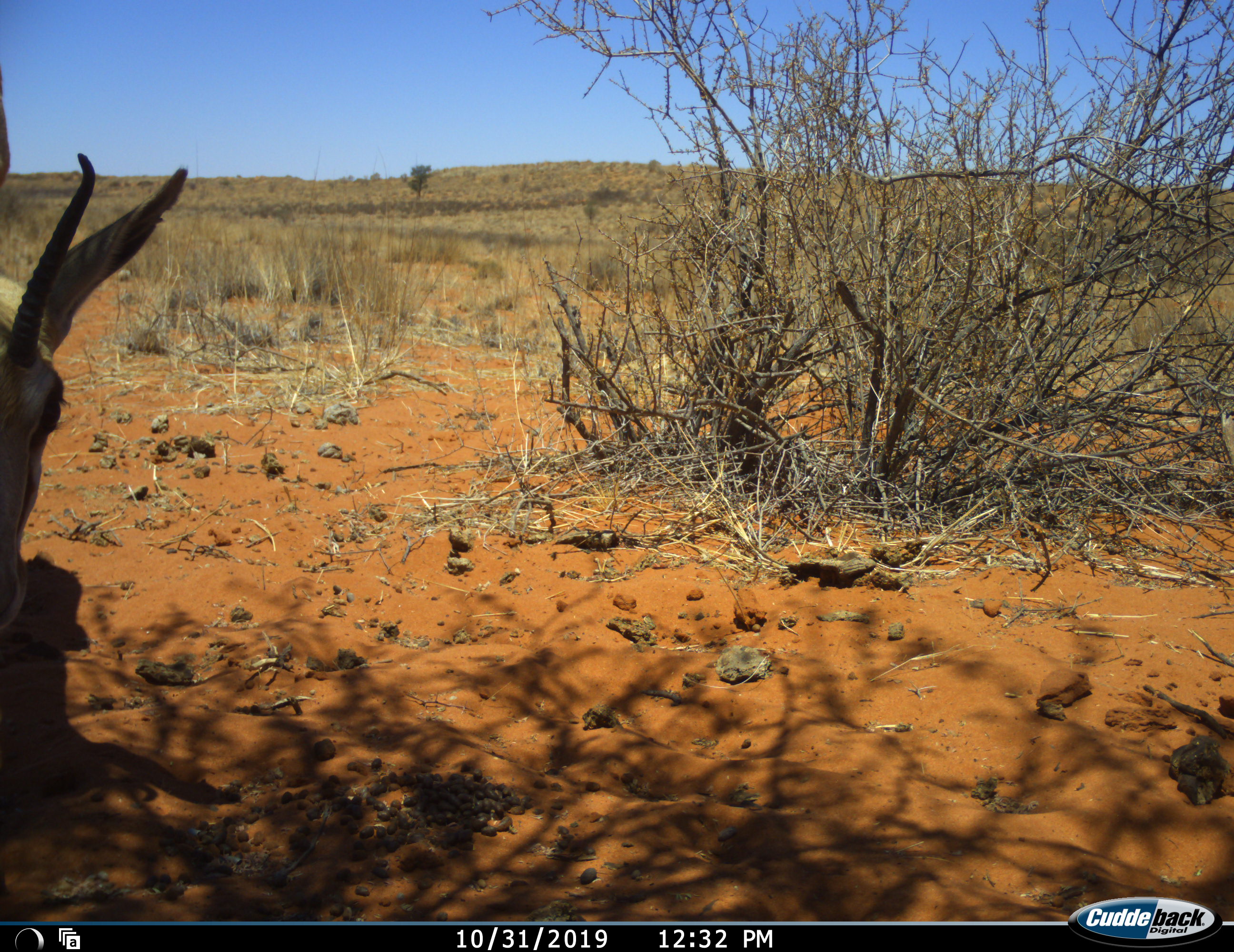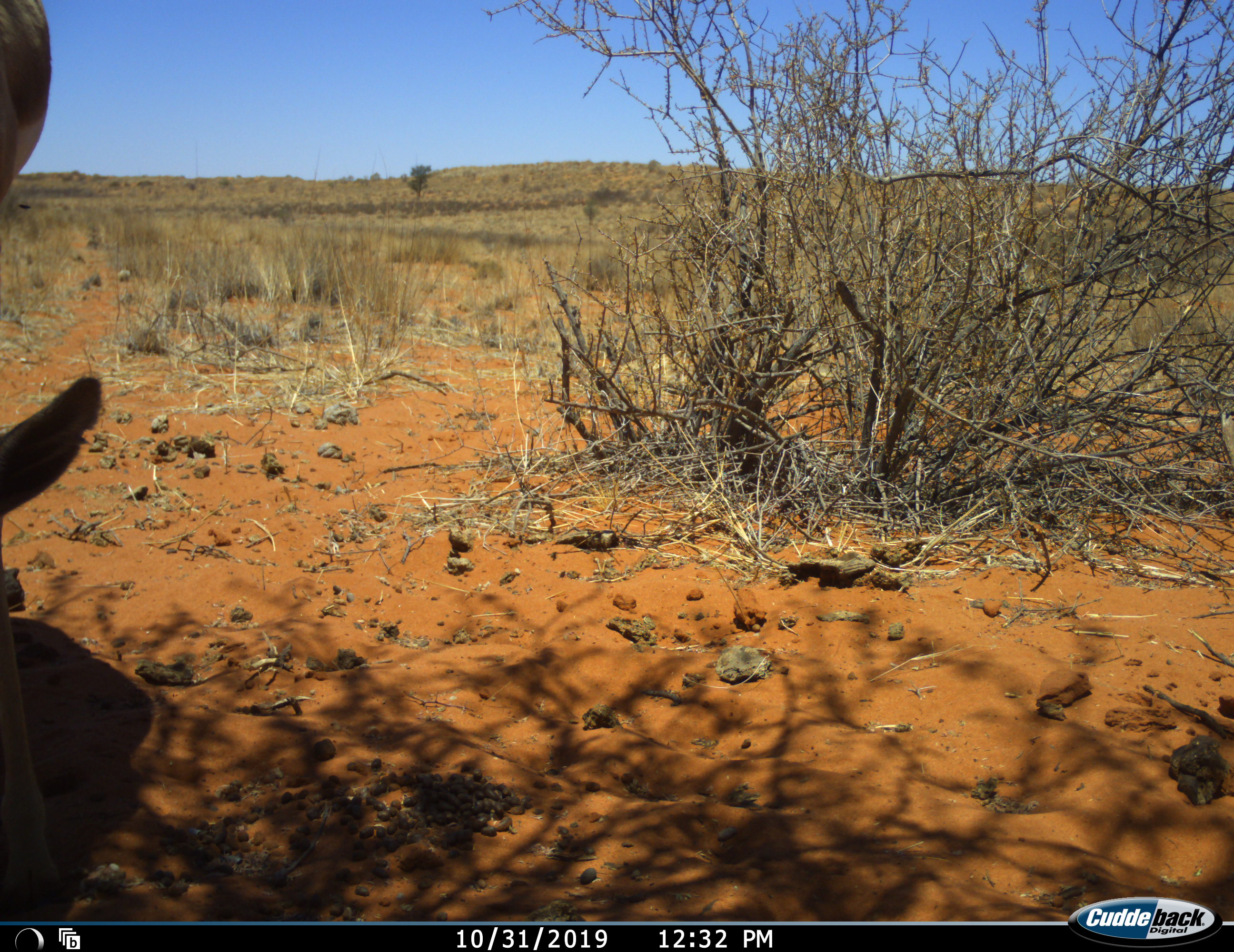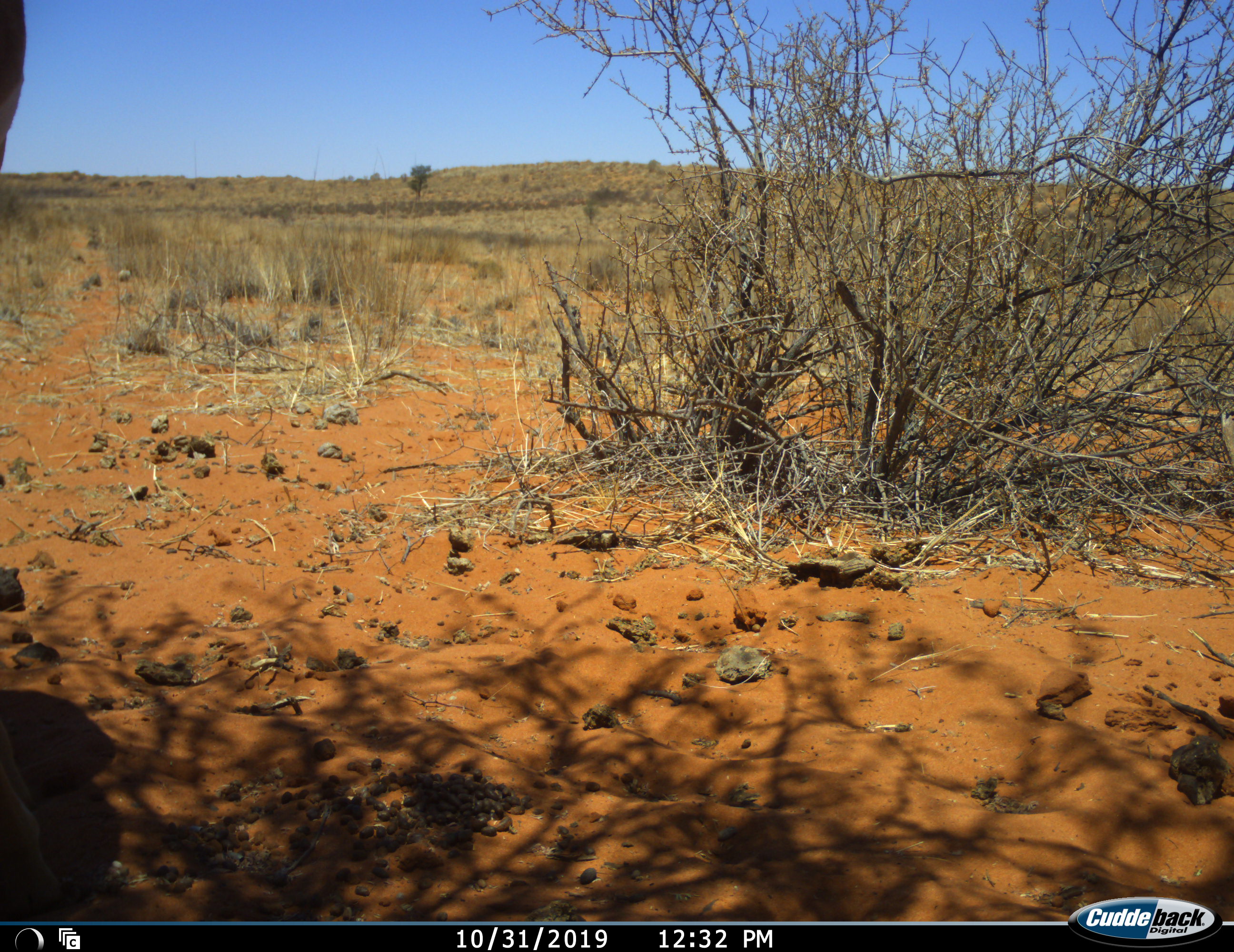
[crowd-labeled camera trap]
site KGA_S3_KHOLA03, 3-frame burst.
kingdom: Animalia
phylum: Chordata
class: Mammalia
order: Artiodactyla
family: Bovidae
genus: Antidorcas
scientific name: Antidorcas marsupialis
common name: springbok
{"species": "springbok (Antidorcas marsupialis)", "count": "1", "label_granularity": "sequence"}